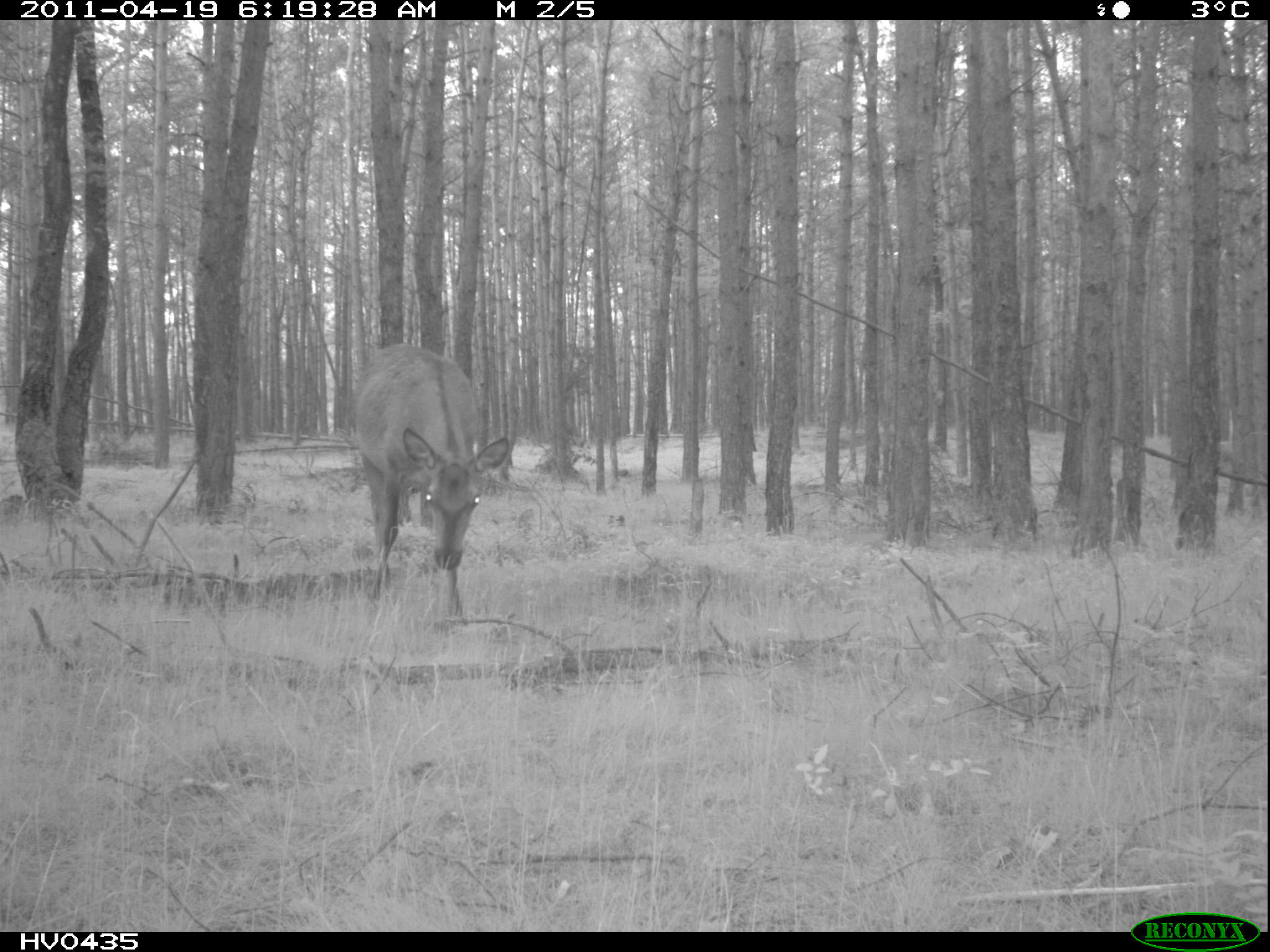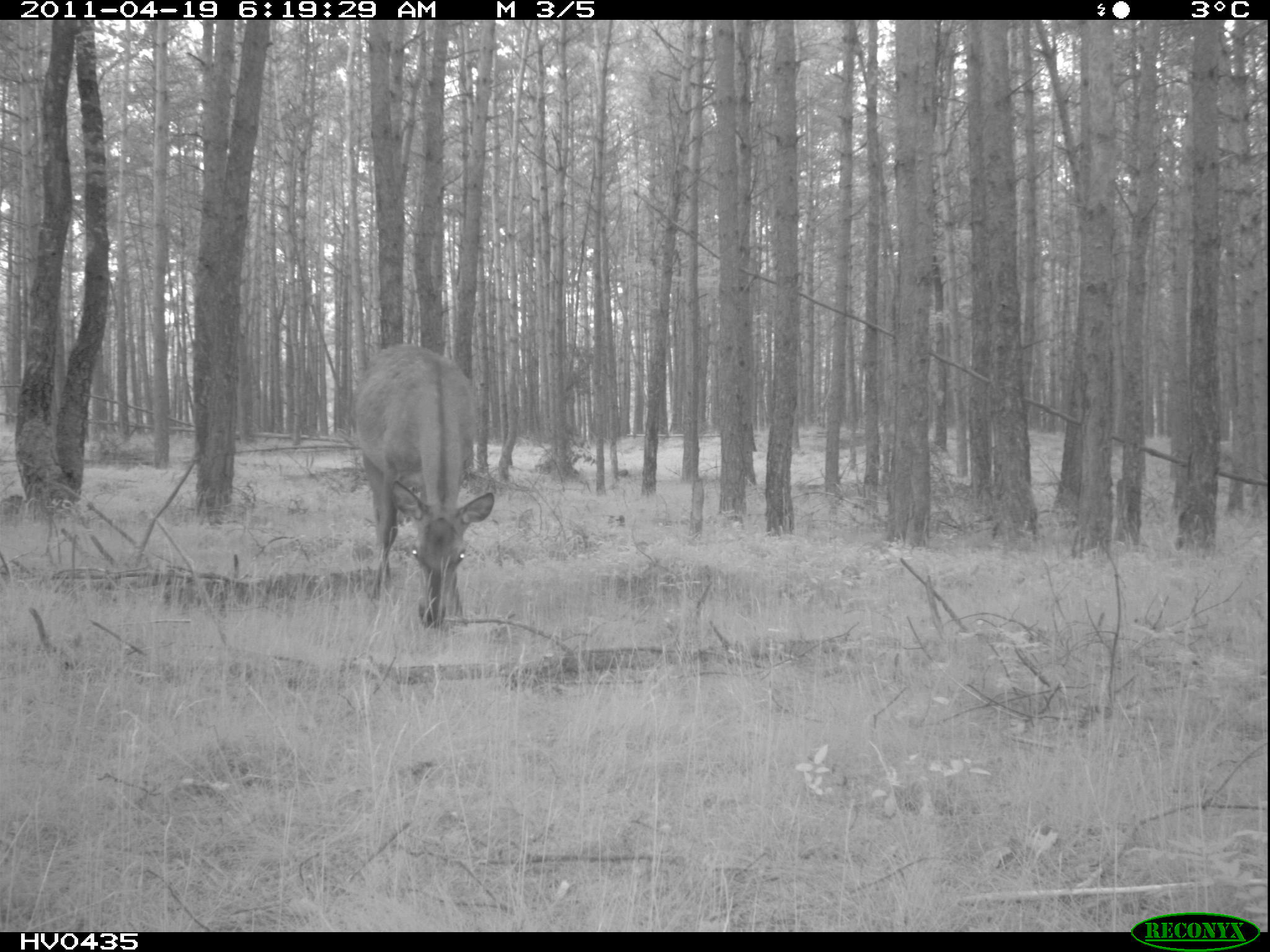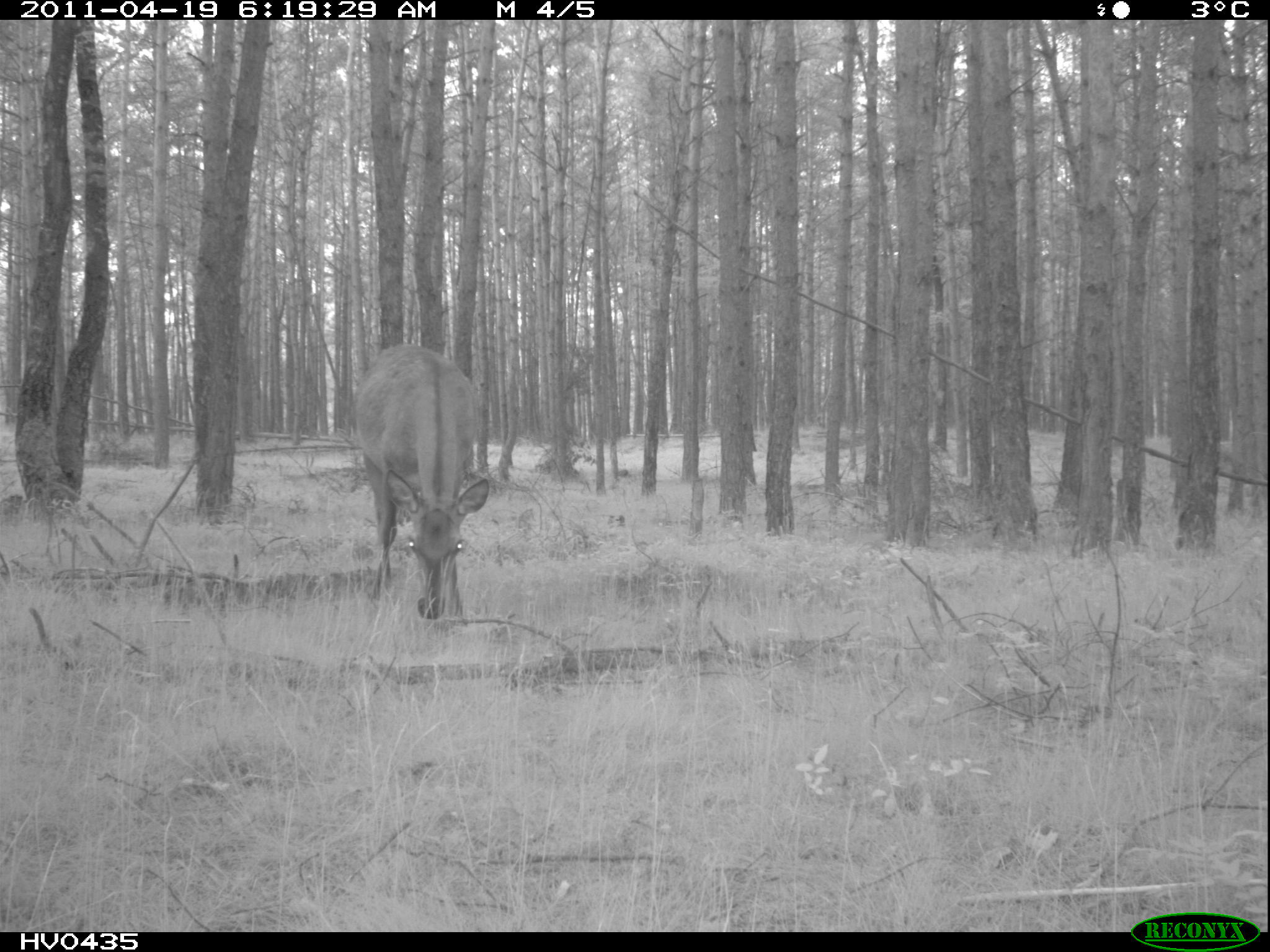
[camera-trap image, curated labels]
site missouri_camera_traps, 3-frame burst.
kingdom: Animalia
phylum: Chordata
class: Mammalia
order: Artiodactyla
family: Cervidae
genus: Cervus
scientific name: Cervus elaphus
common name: red deer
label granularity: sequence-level